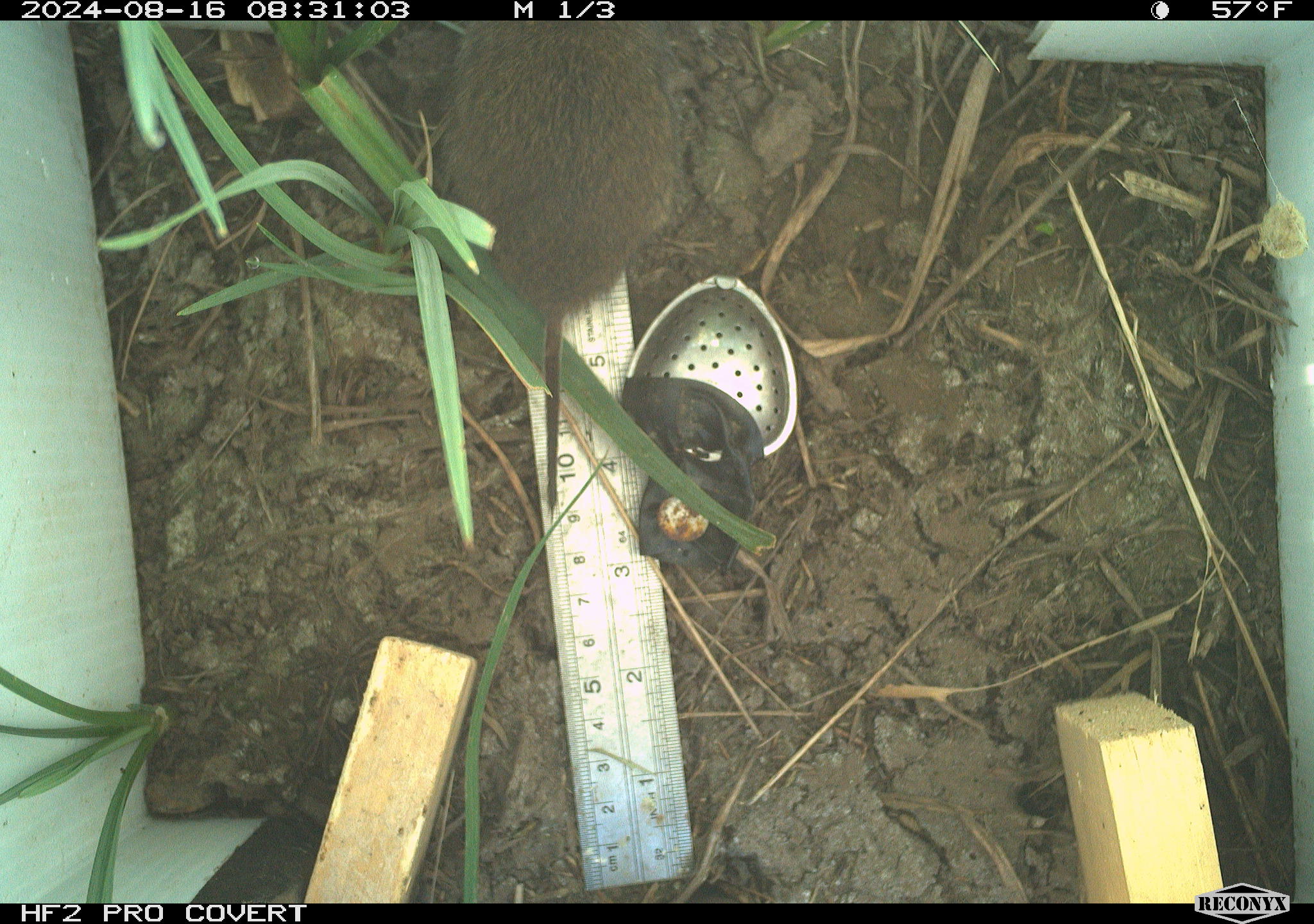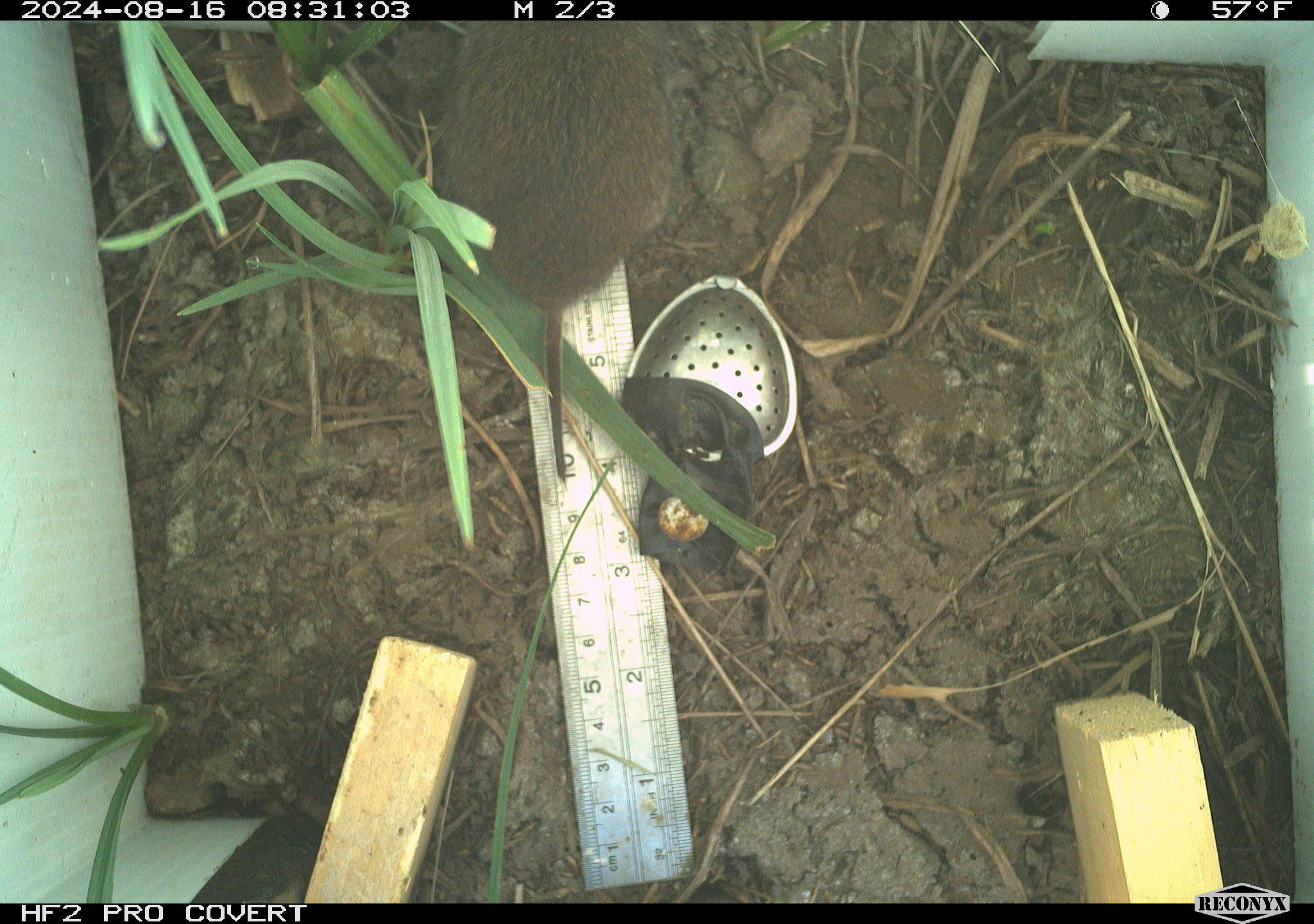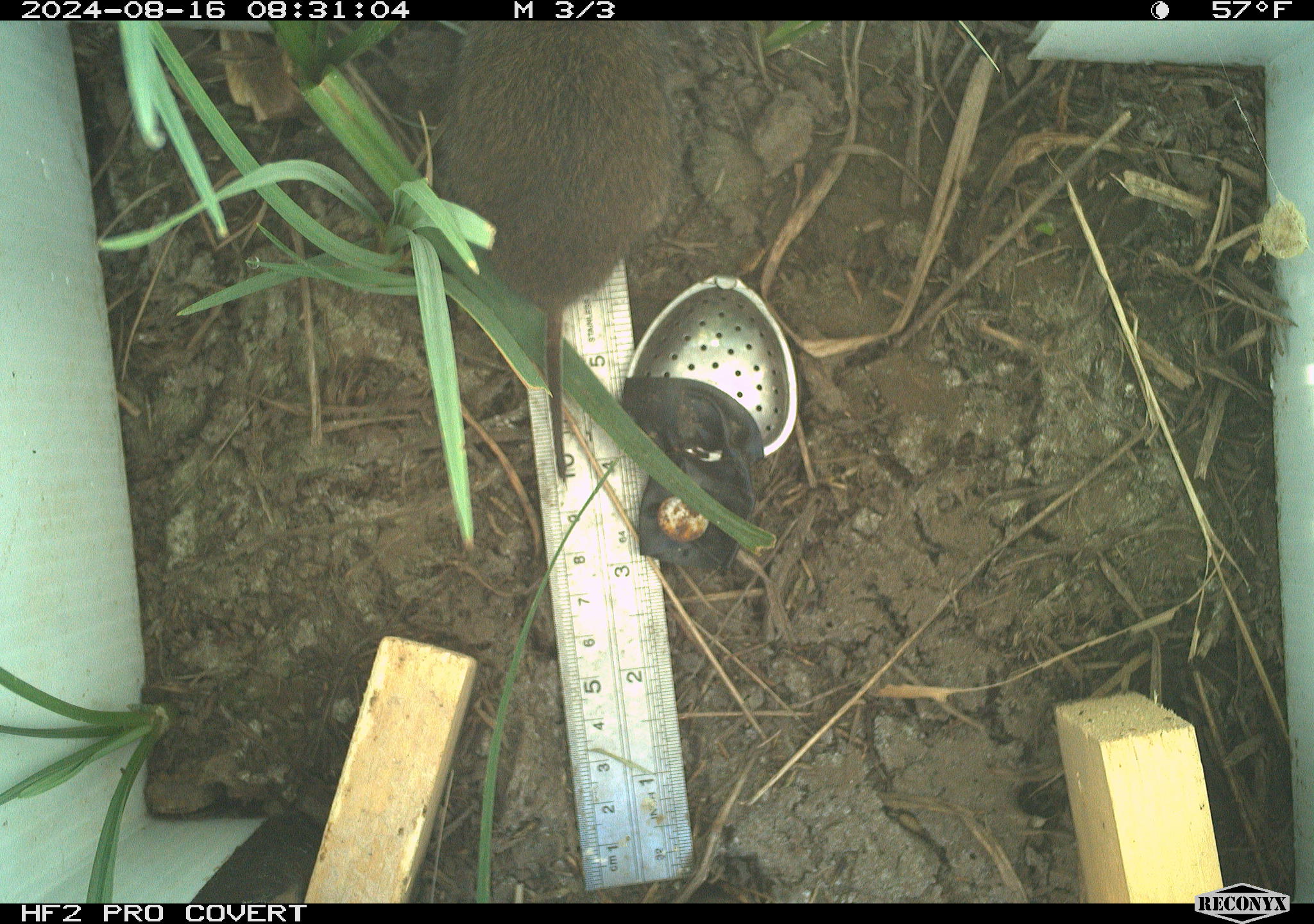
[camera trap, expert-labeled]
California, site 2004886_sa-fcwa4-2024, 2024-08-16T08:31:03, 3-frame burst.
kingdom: Animalia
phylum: Chordata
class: Mammalia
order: Rodentia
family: Cricetidae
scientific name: Arvicolinae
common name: voles, lemmings, and muskrats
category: arvicolinae subfamily